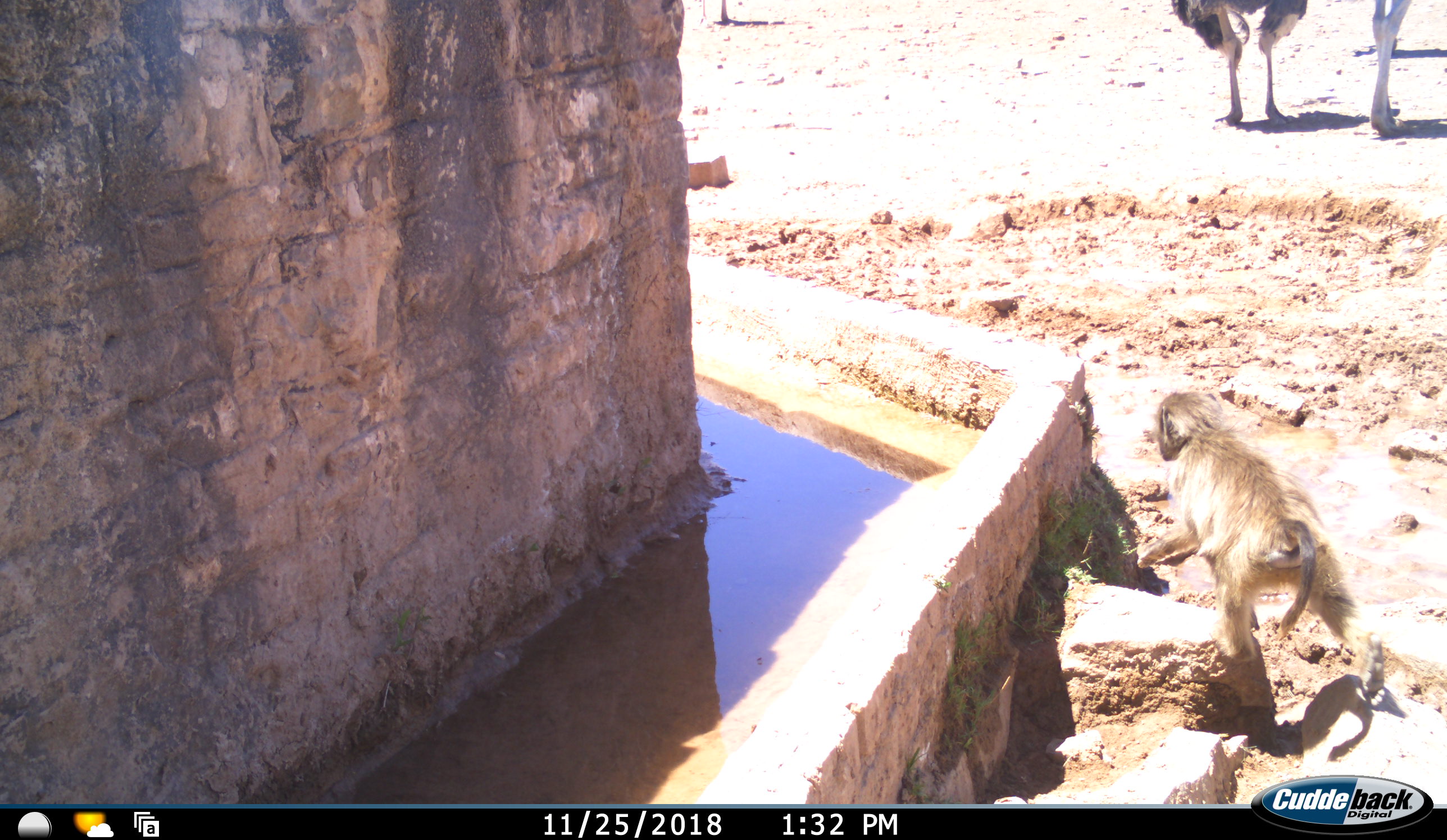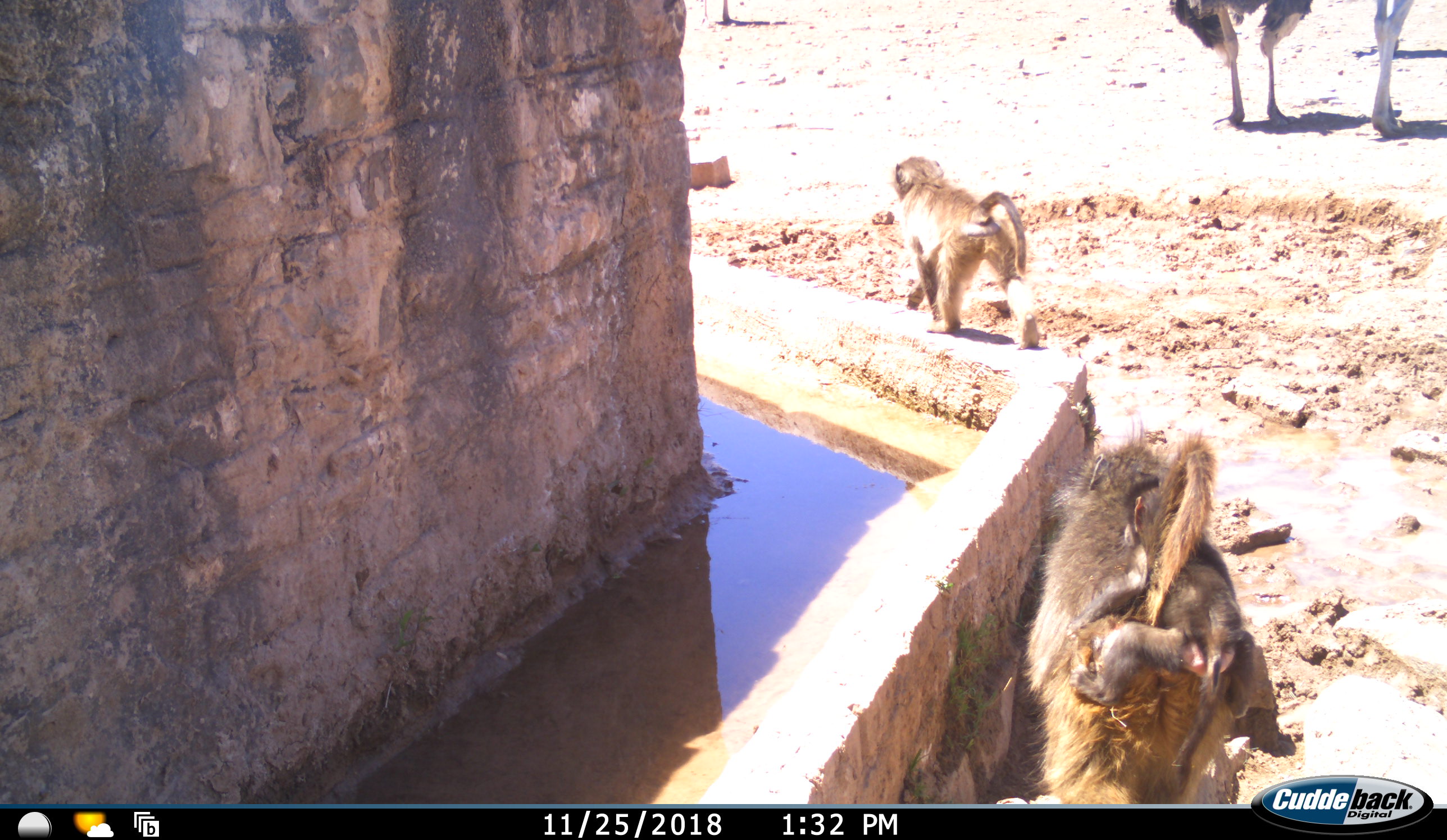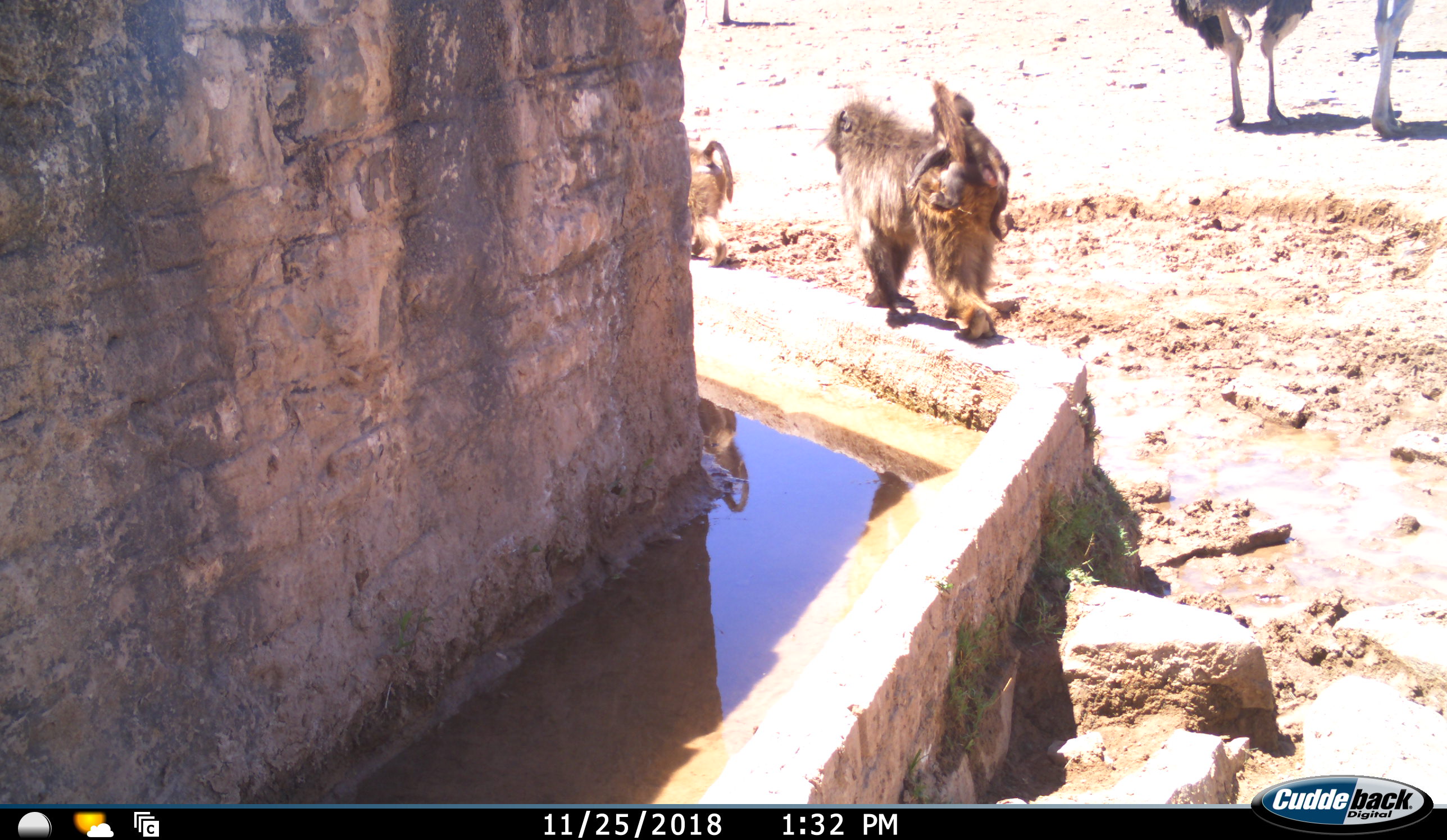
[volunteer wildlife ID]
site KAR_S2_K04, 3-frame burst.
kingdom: Animalia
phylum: Chordata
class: Mammalia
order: Primates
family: Cercopithecidae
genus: Papio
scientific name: Papio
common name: baboon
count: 3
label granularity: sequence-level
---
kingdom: Animalia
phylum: Chordata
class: Aves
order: Struthioniformes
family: Struthionidae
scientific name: Struthionidae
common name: ostrich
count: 3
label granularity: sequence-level